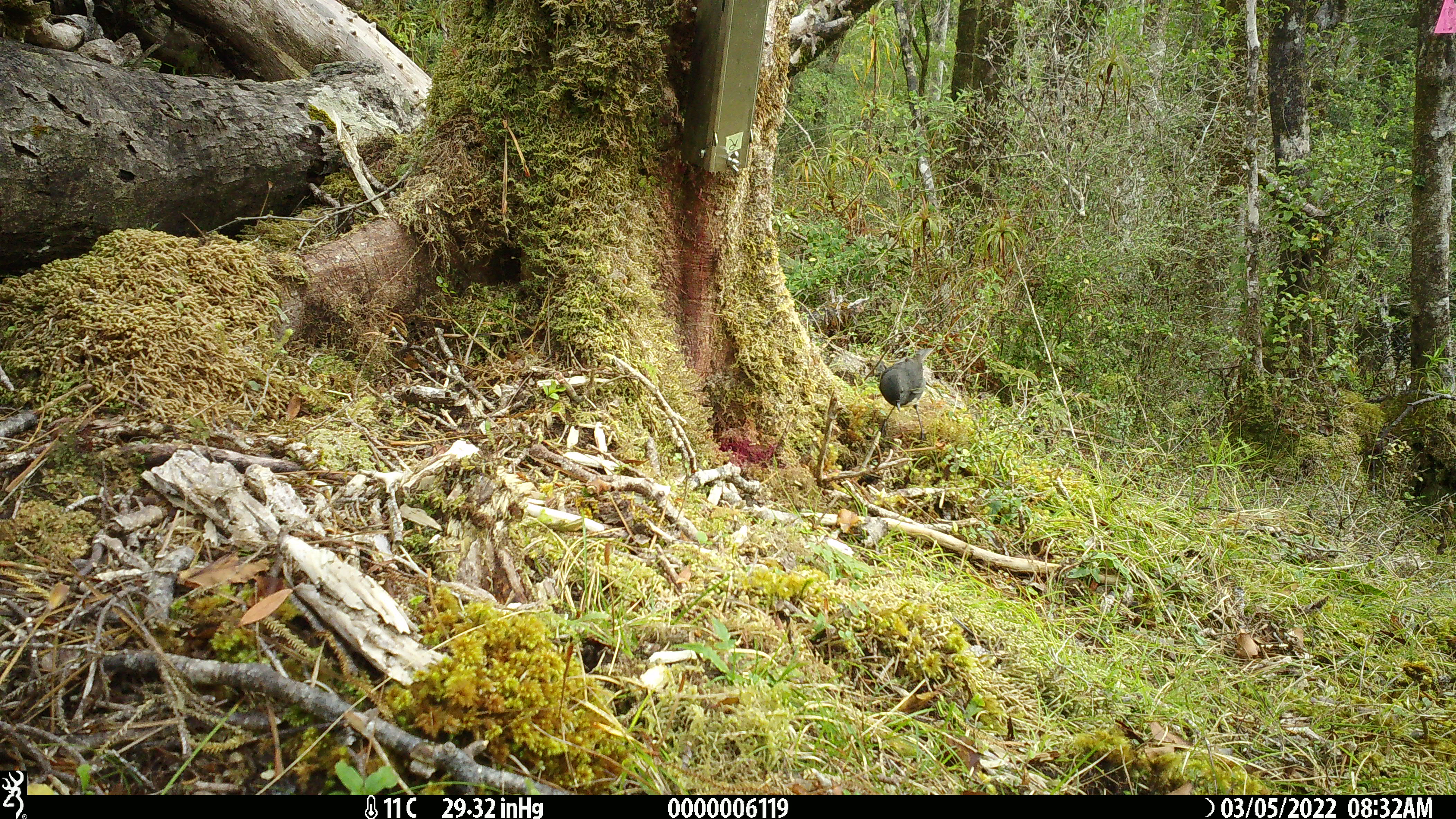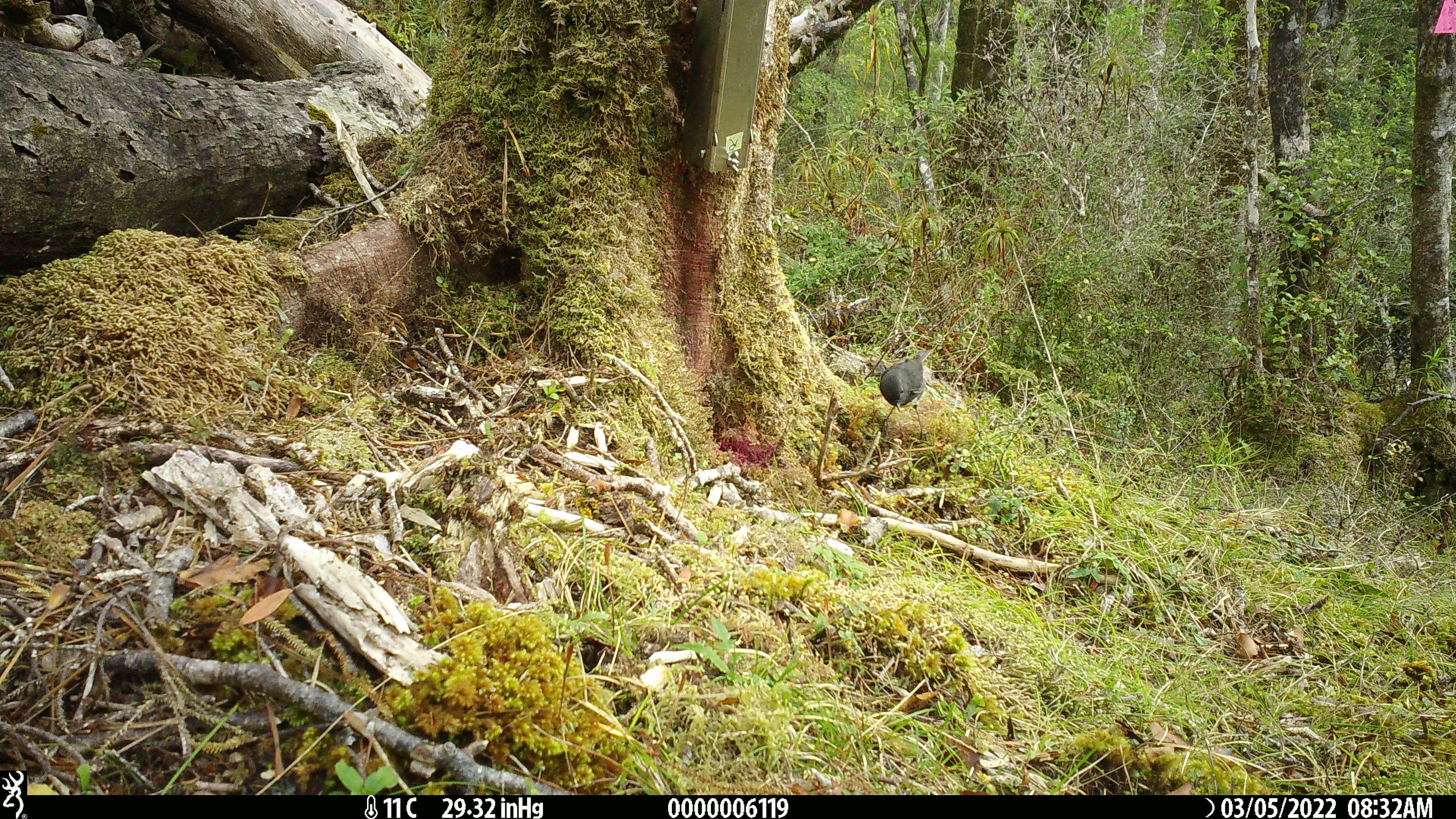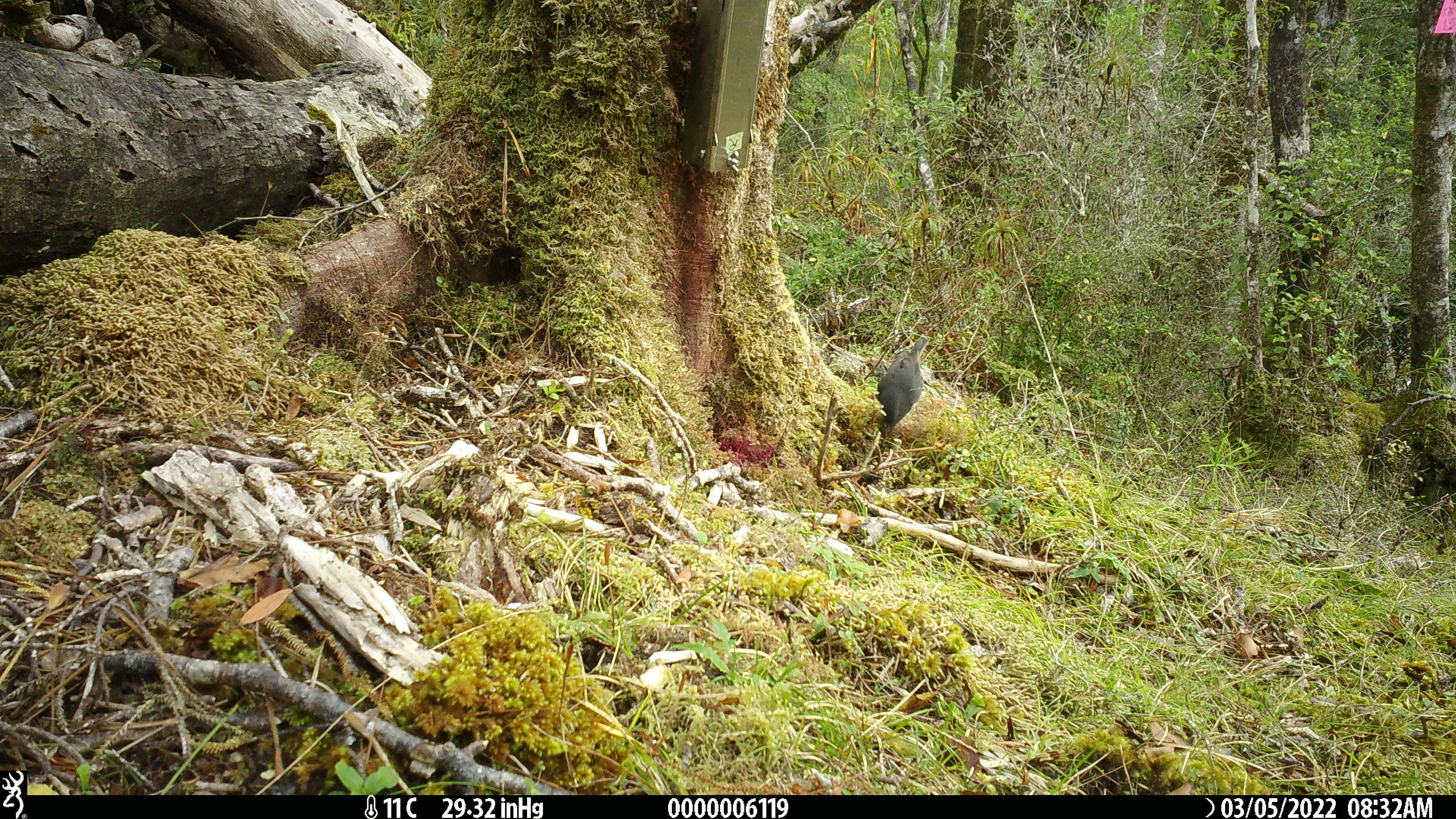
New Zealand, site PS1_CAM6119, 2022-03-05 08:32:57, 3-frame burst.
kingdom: Animalia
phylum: Chordata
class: Aves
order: Passeriformes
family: Petroicidae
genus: Petroica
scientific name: Petroica australis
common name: new zealand robin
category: robin